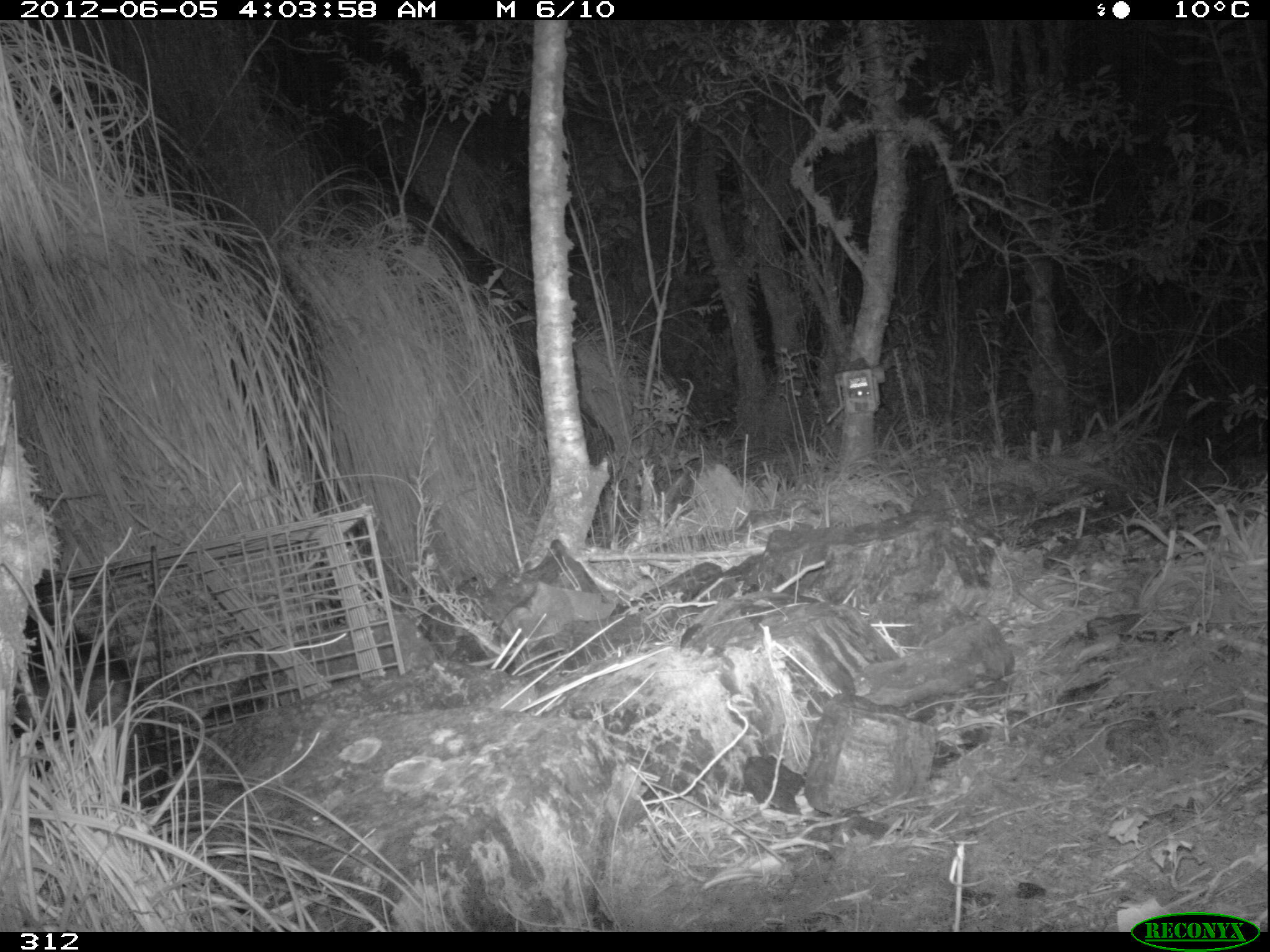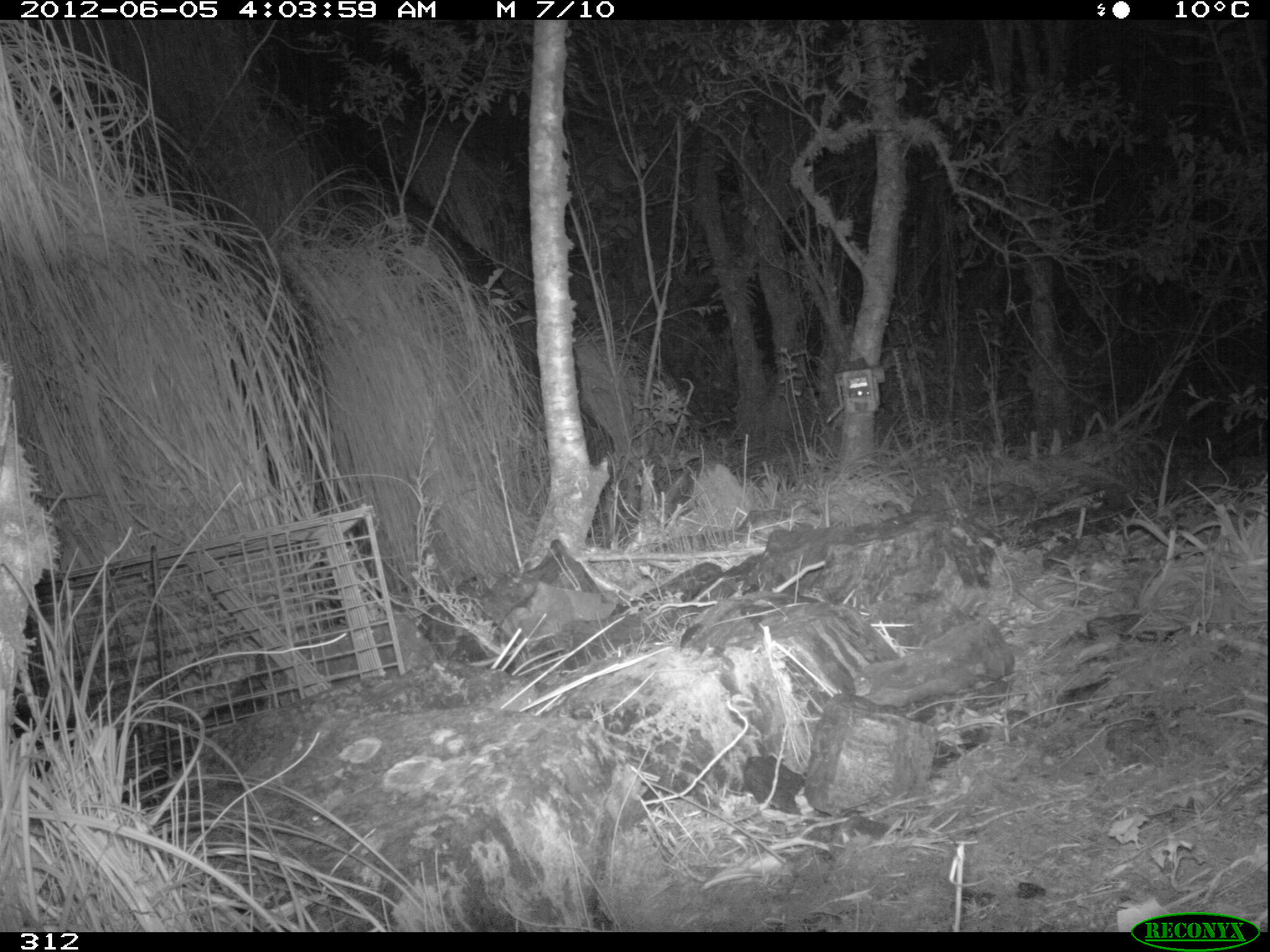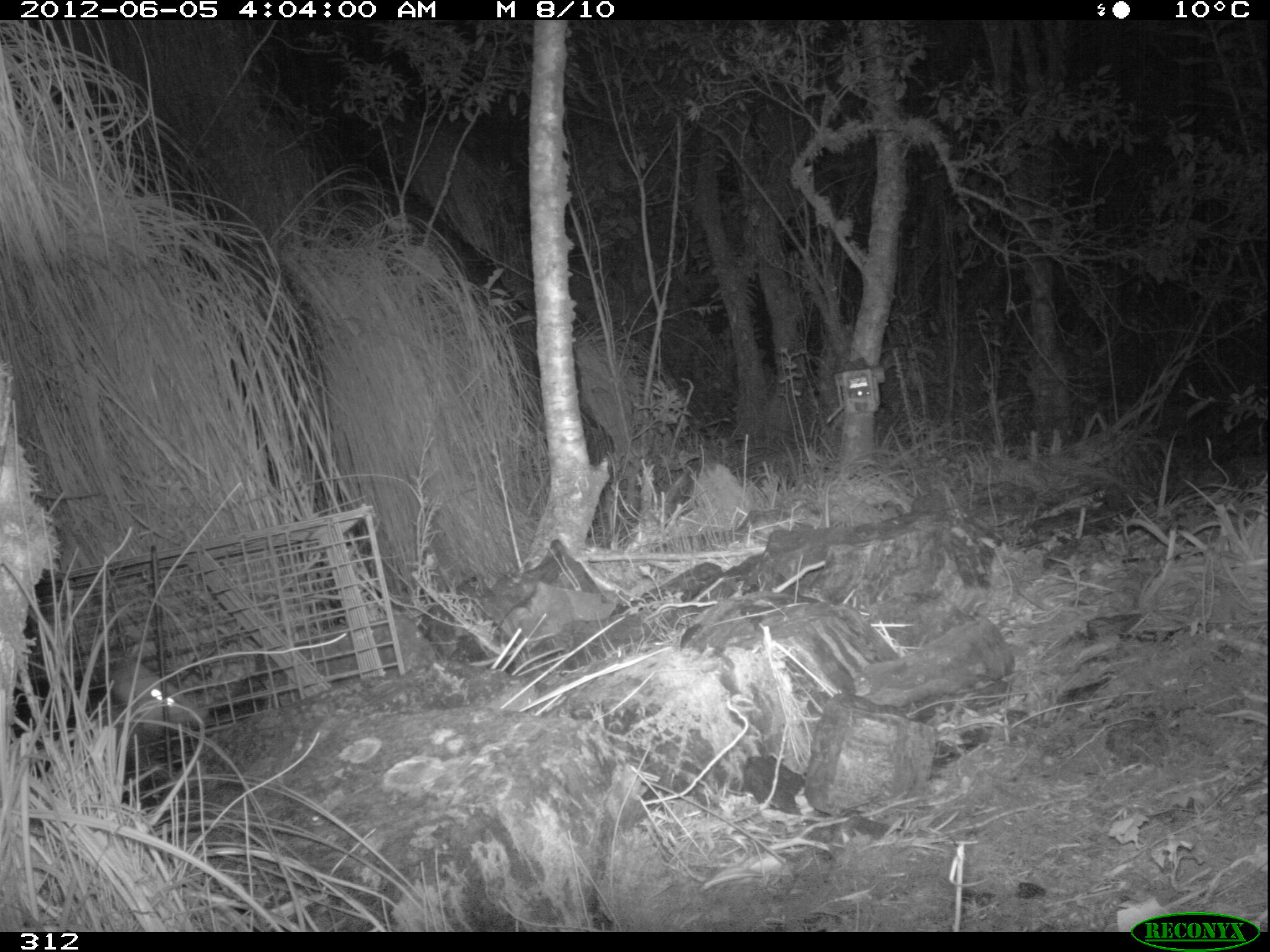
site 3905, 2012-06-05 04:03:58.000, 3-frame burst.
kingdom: Animalia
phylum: Chordata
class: Mammalia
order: Didelphimorphia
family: Didelphidae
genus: Didelphis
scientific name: Didelphis pernigra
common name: andean white-eared opossum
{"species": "Didelphis pernigra (andean white-eared opossum)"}